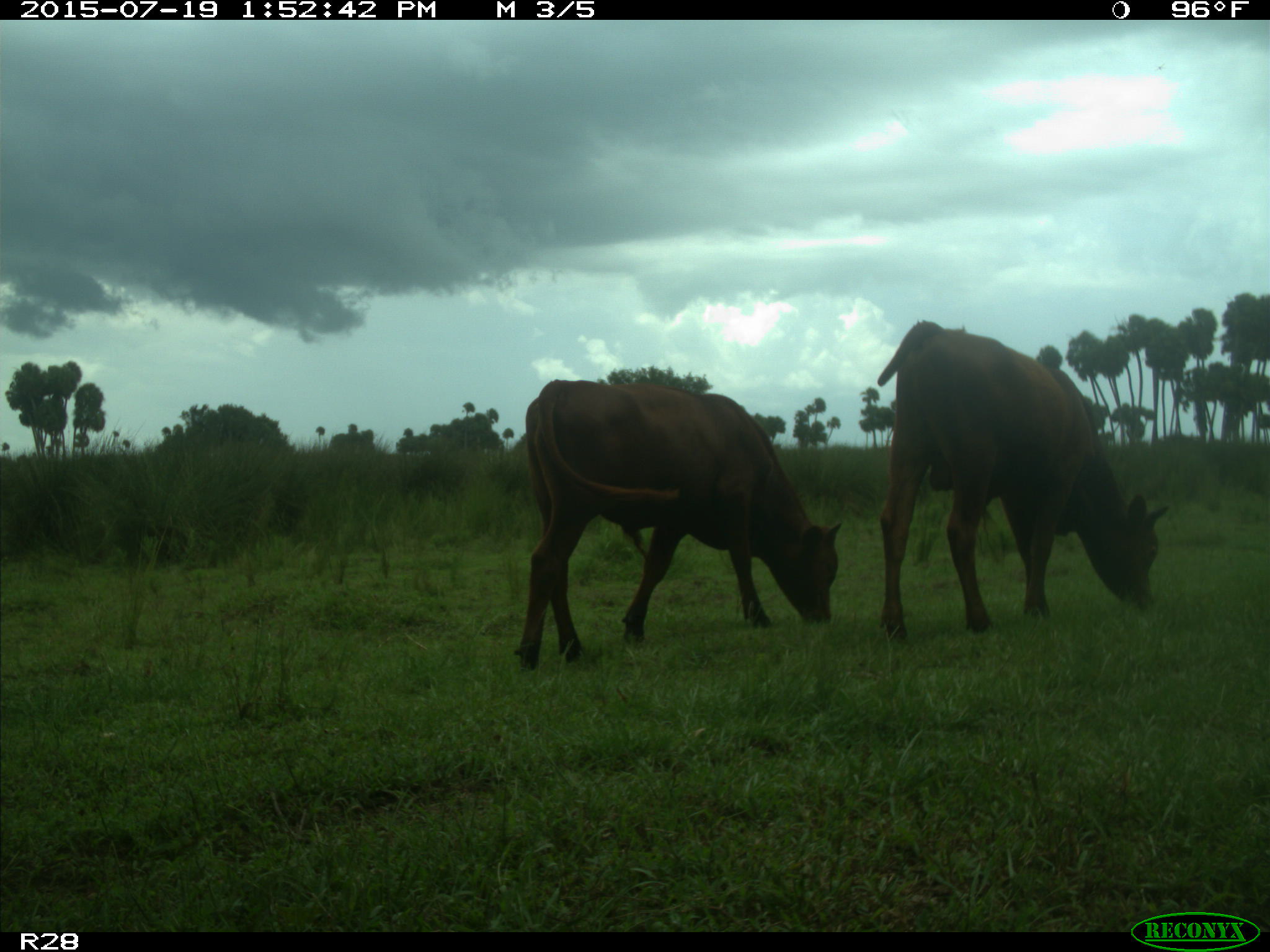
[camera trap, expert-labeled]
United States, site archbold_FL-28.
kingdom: Animalia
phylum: Chordata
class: Mammalia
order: Artiodactyla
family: Bovidae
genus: Bos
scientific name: Bos taurus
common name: domestic cow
Bos taurus (domestic cow).